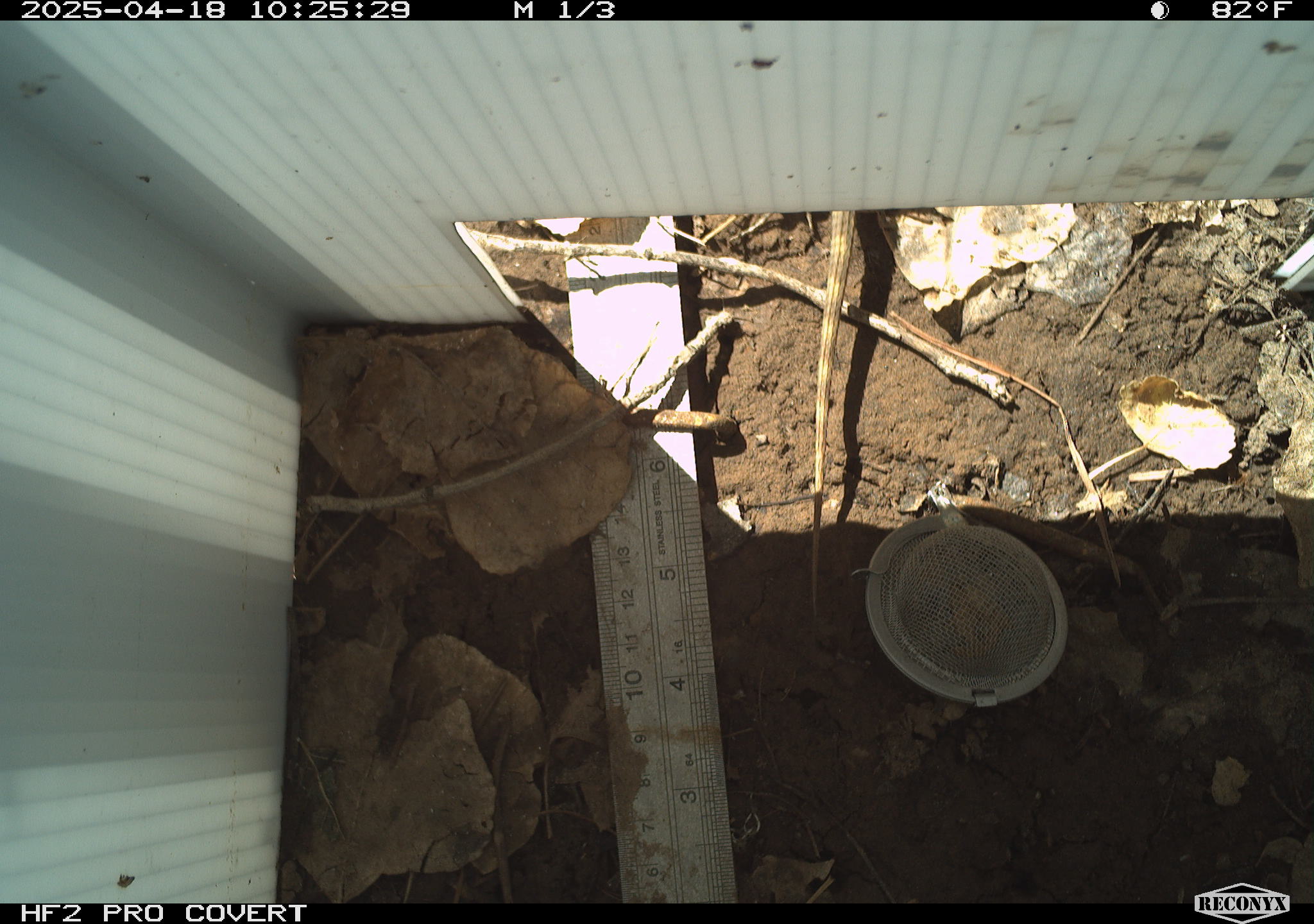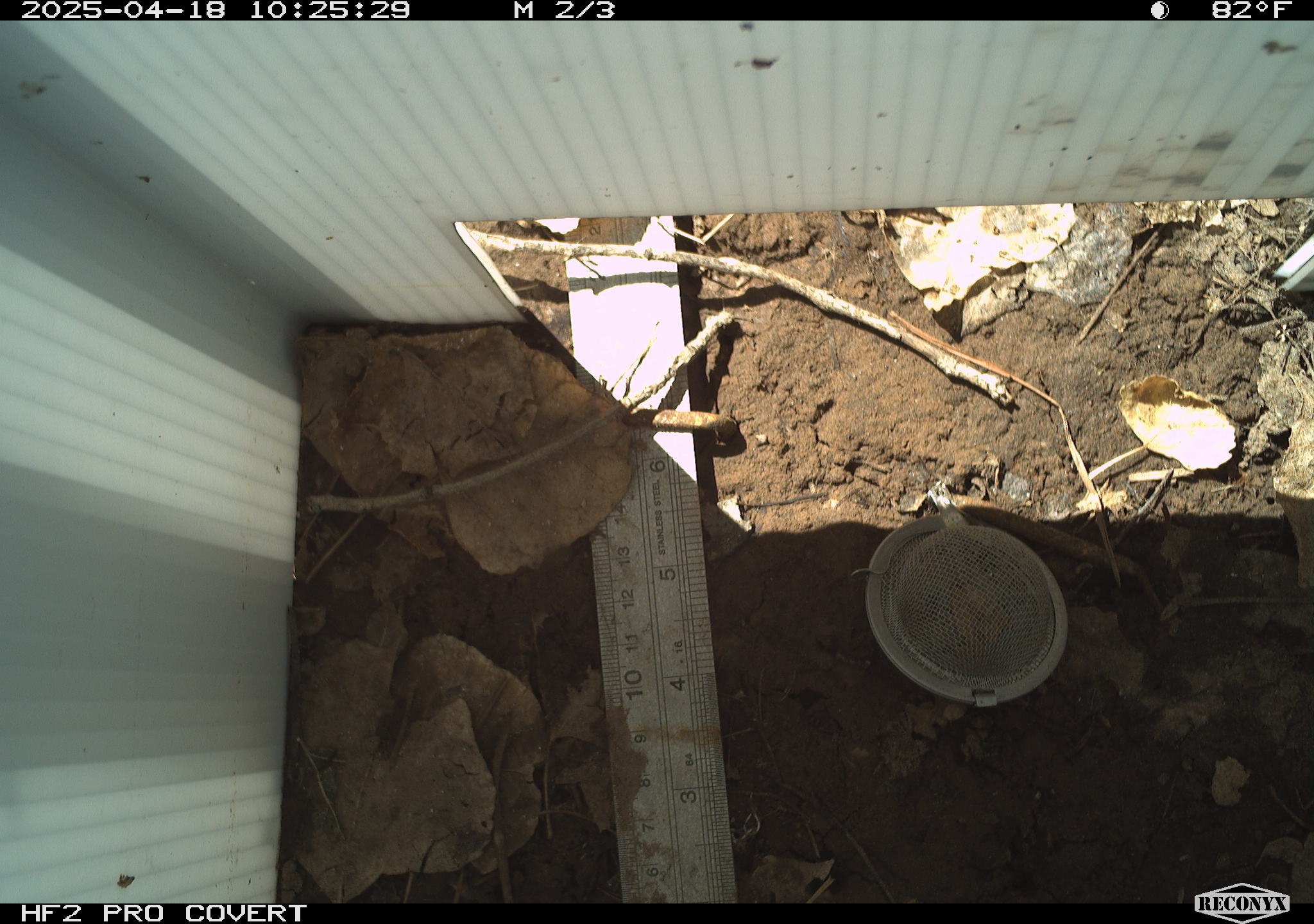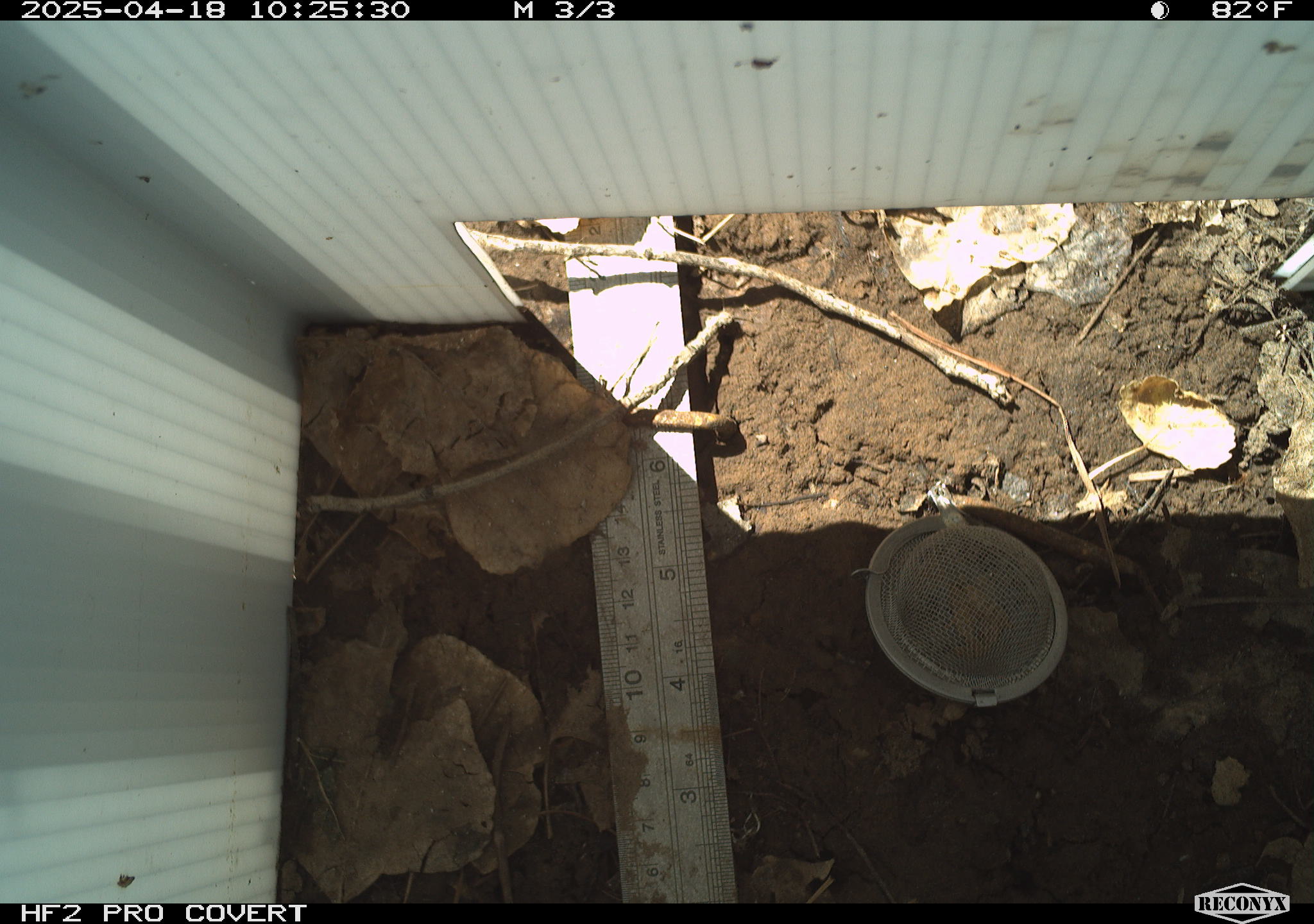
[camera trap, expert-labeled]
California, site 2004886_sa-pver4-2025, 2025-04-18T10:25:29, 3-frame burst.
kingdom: Animalia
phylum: Chordata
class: Reptilia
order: Squamata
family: Phrynosomatidae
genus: Sceloporus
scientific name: Sceloporus magister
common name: desert spiny lizard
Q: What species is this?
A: Desert spiny lizard (Sceloporus magister).